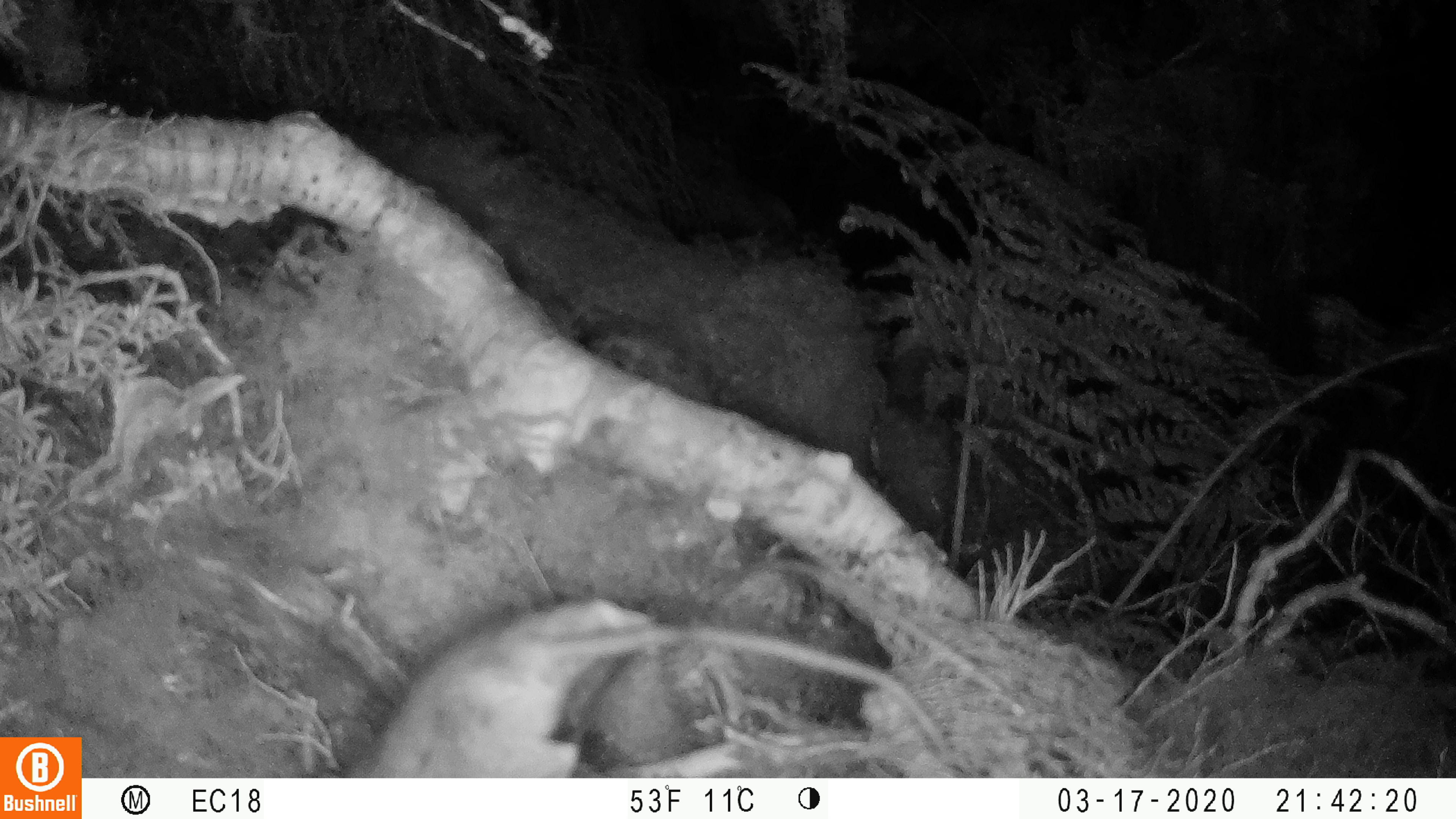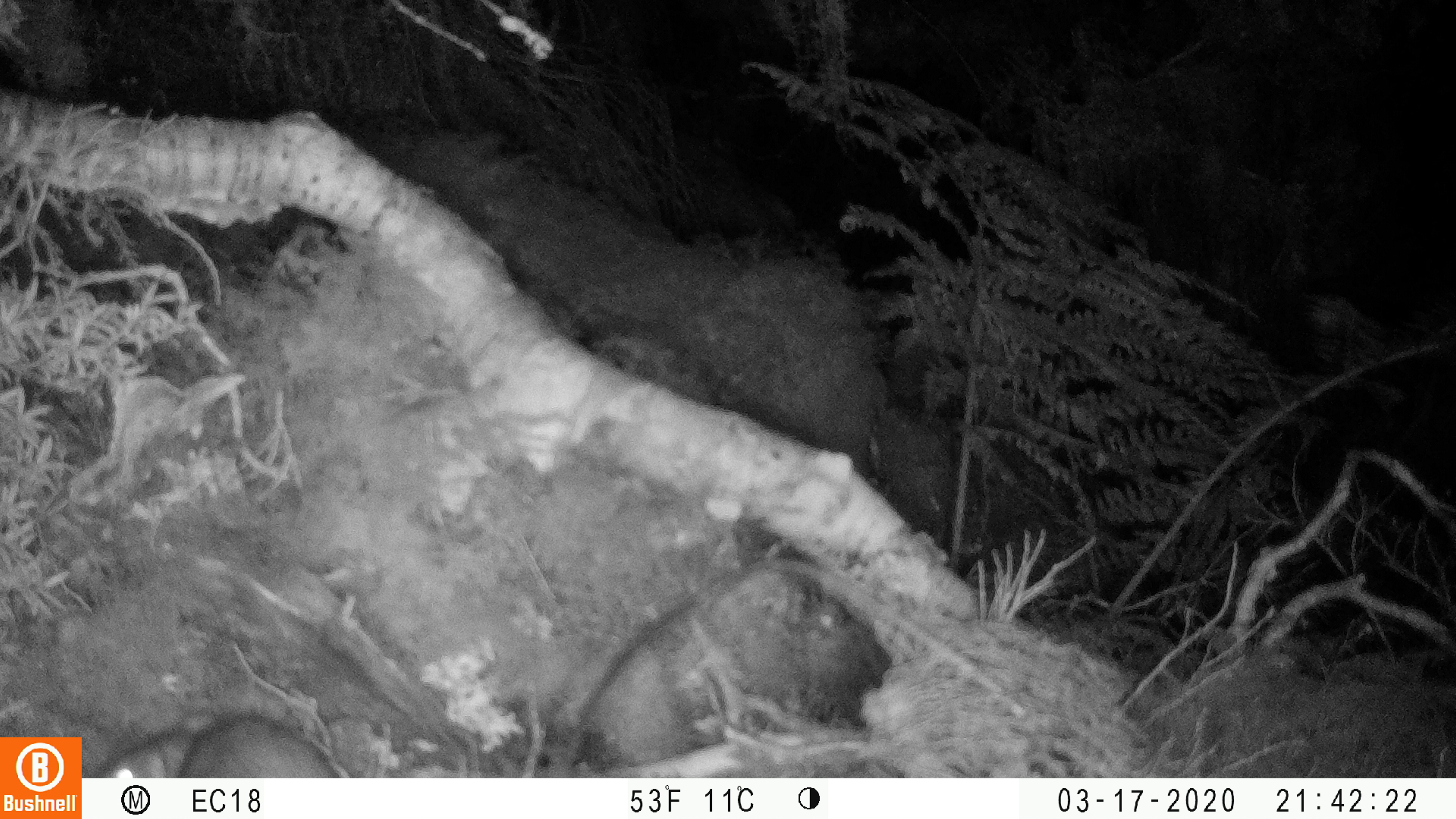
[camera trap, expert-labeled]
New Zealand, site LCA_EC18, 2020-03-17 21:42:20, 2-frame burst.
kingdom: Animalia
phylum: Chordata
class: Mammalia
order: Rodentia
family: Muridae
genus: Rattus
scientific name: Rattus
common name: rat